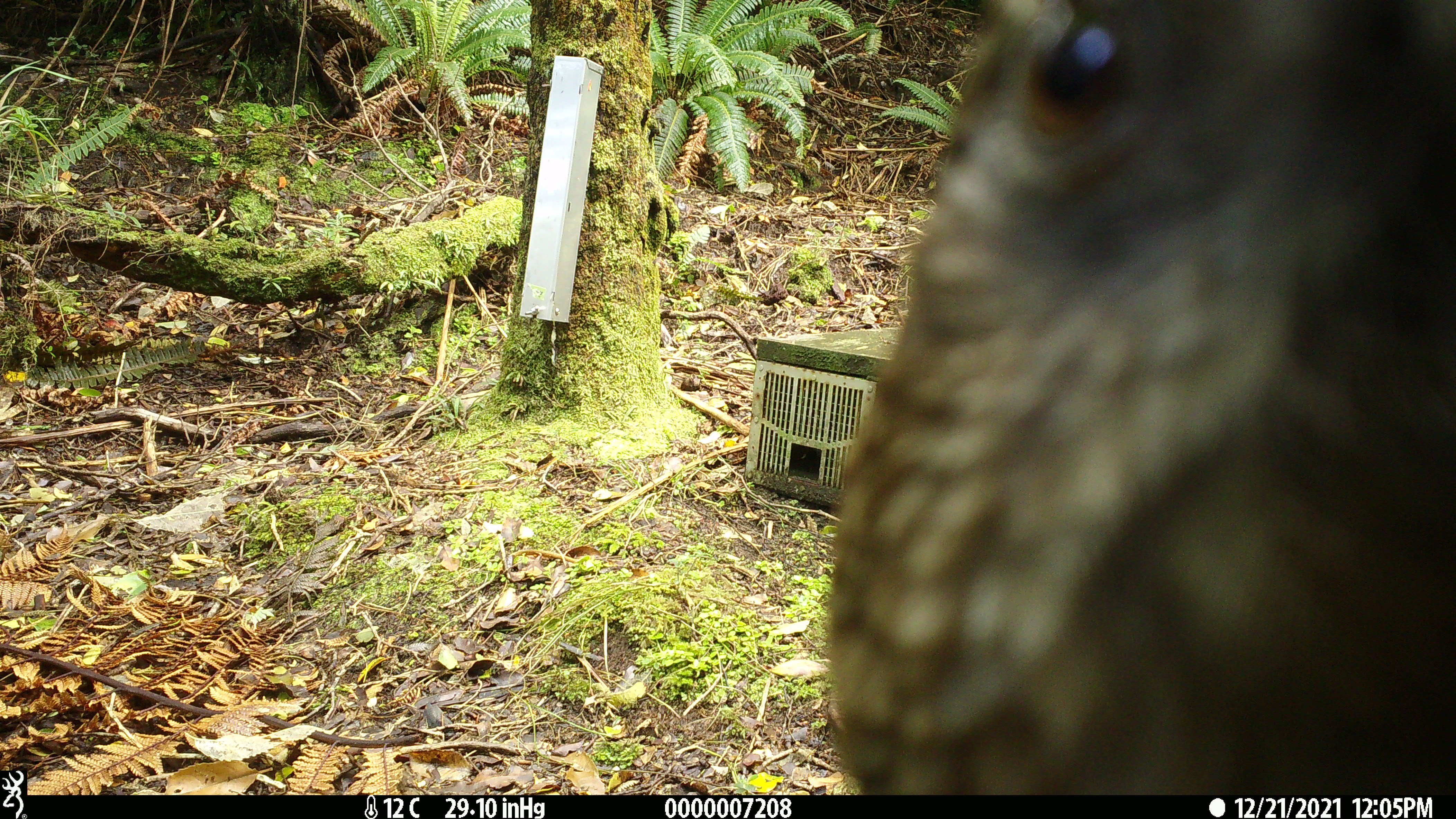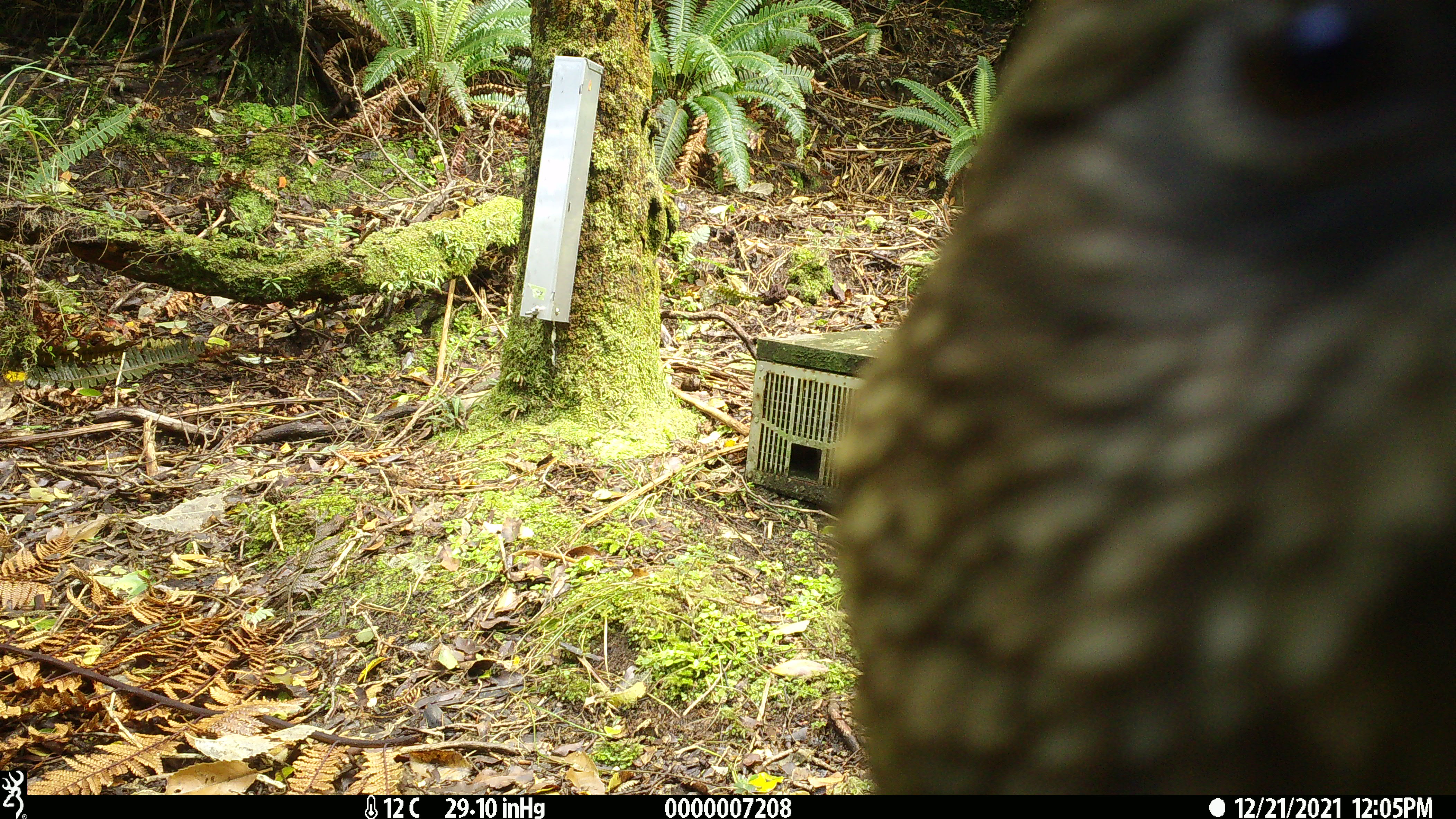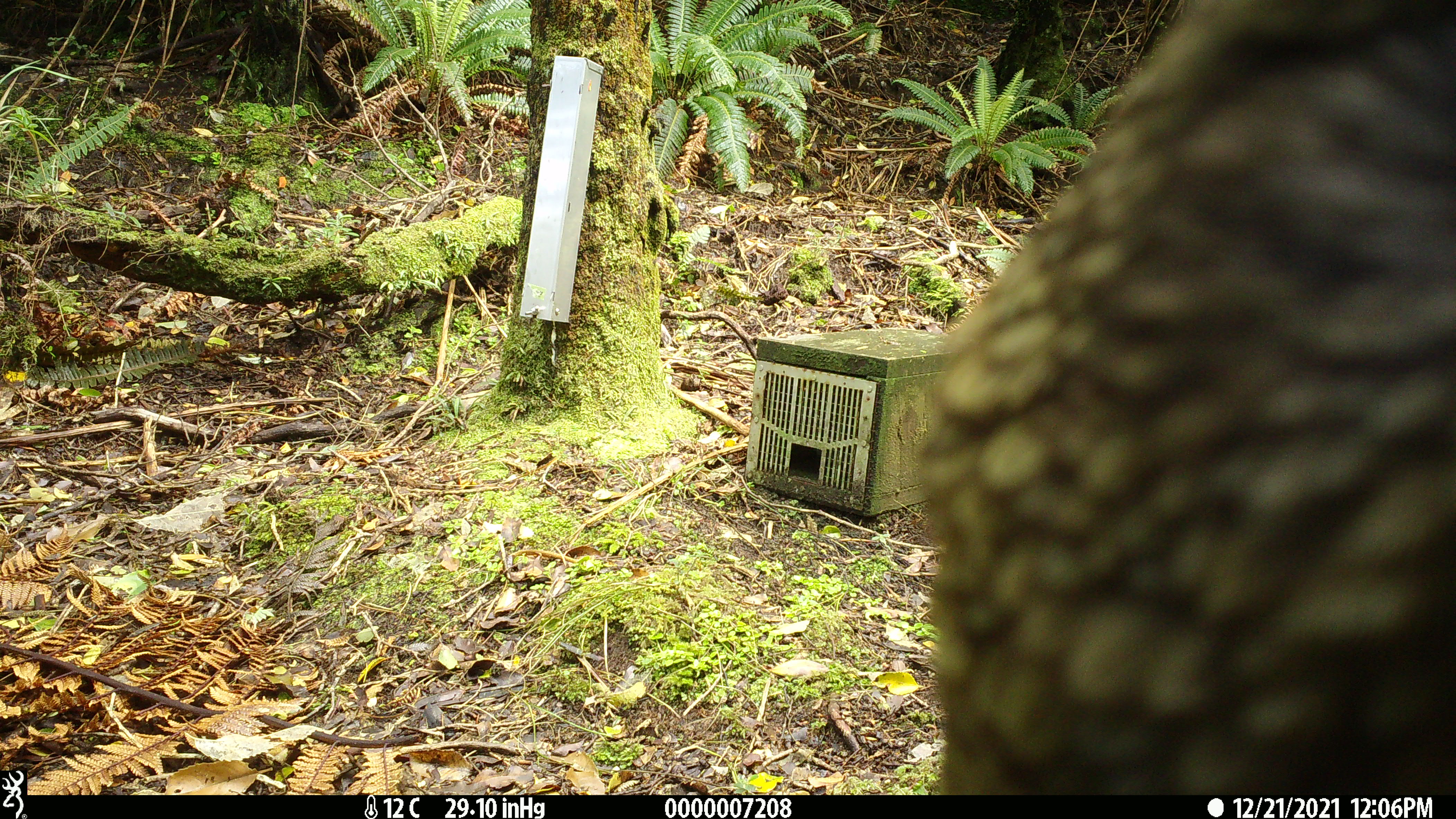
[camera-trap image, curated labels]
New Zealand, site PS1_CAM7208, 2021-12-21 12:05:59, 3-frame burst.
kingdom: Animalia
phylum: Chordata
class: Aves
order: Psittaciformes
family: Strigopidae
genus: Nestor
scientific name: Nestor notabilis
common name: kea